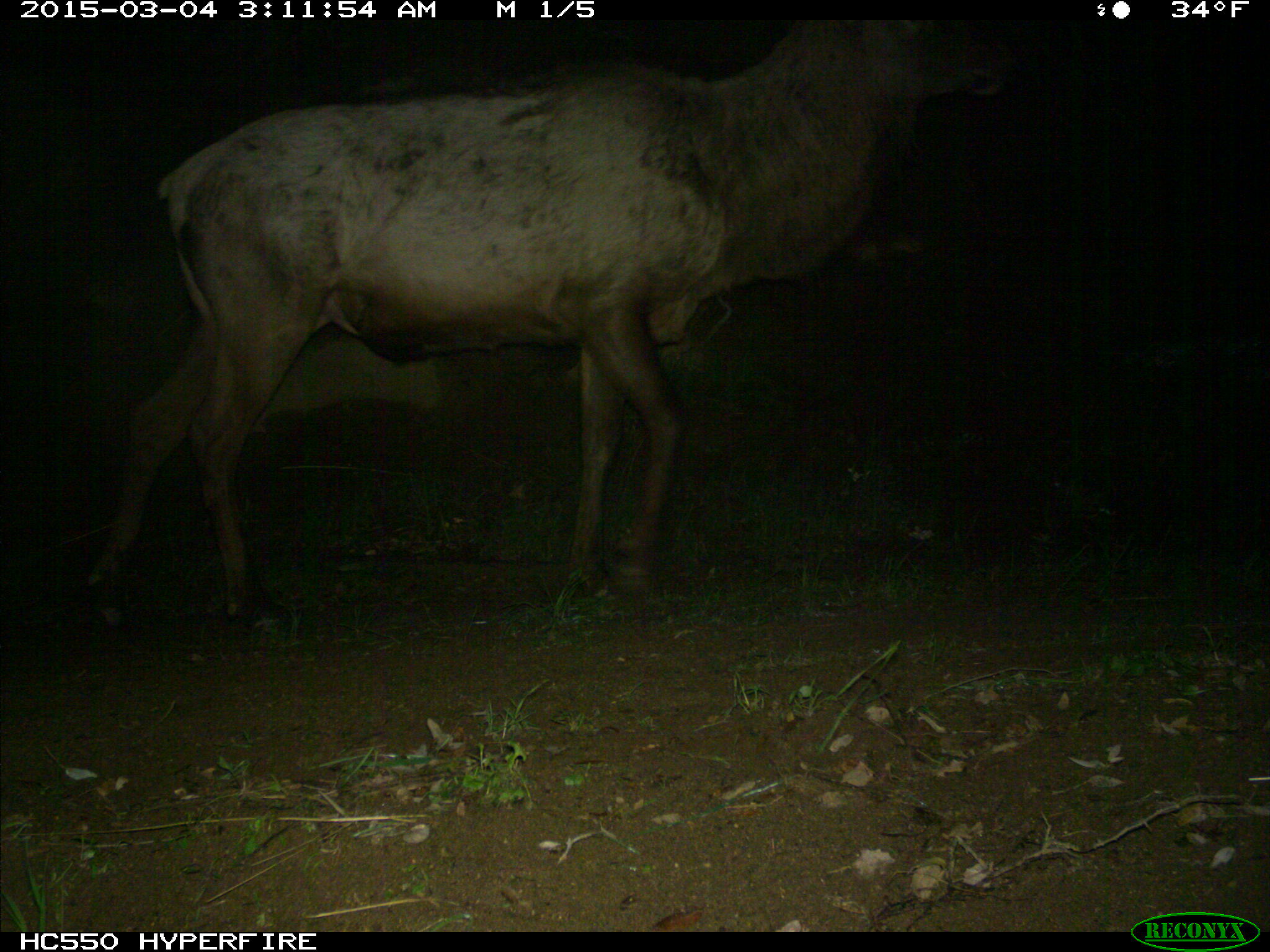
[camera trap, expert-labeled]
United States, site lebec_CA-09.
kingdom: Animalia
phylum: Chordata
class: Mammalia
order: Artiodactyla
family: Cervidae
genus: Cervus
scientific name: Cervus canadensis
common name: elk